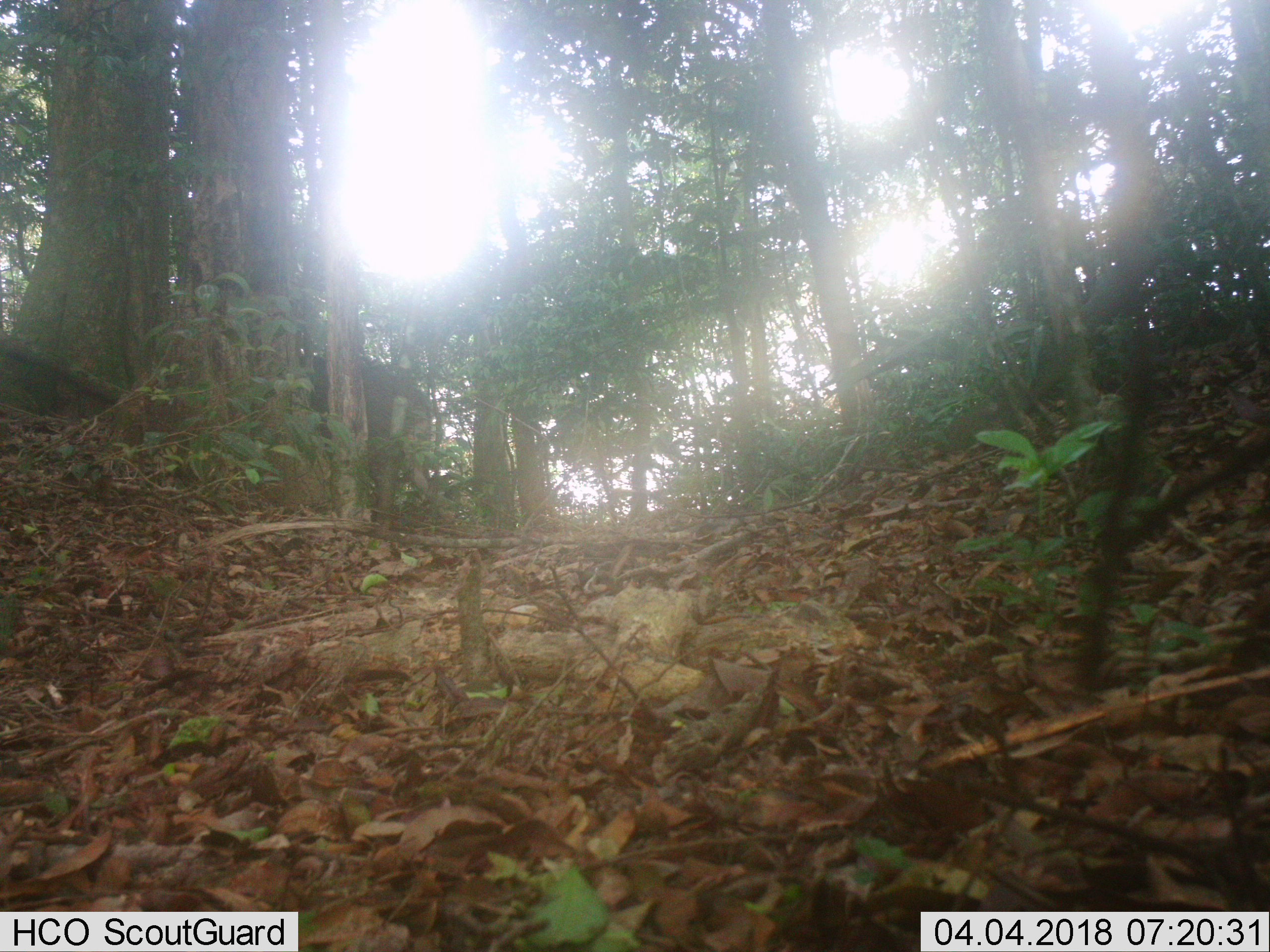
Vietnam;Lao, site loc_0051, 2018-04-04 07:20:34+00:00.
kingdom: Animalia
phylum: Chordata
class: Mammalia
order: Artiodactyla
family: Suidae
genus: Sus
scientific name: Sus scrofa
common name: eurasian wild pig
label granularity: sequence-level